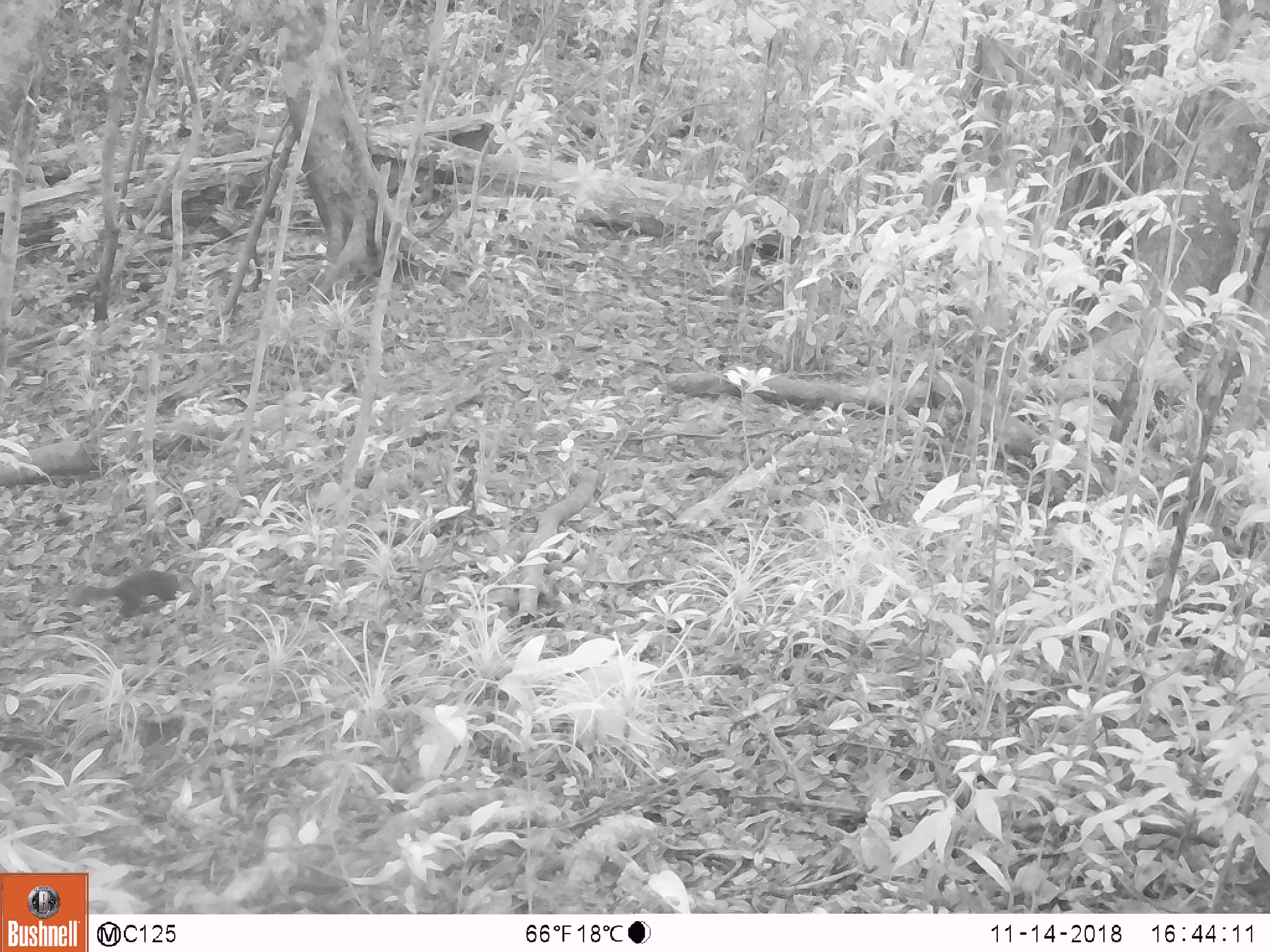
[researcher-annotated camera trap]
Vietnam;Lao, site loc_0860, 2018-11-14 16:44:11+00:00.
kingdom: Animalia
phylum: Chordata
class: Mammalia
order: Rodentia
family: Sciuridae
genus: Dremomys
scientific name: Dremomys rufigenis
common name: red-cheeked squirrel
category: red cheeked squirrel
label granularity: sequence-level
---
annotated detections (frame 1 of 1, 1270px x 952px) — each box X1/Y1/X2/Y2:
red cheeked squirrel: 68/569/178/618